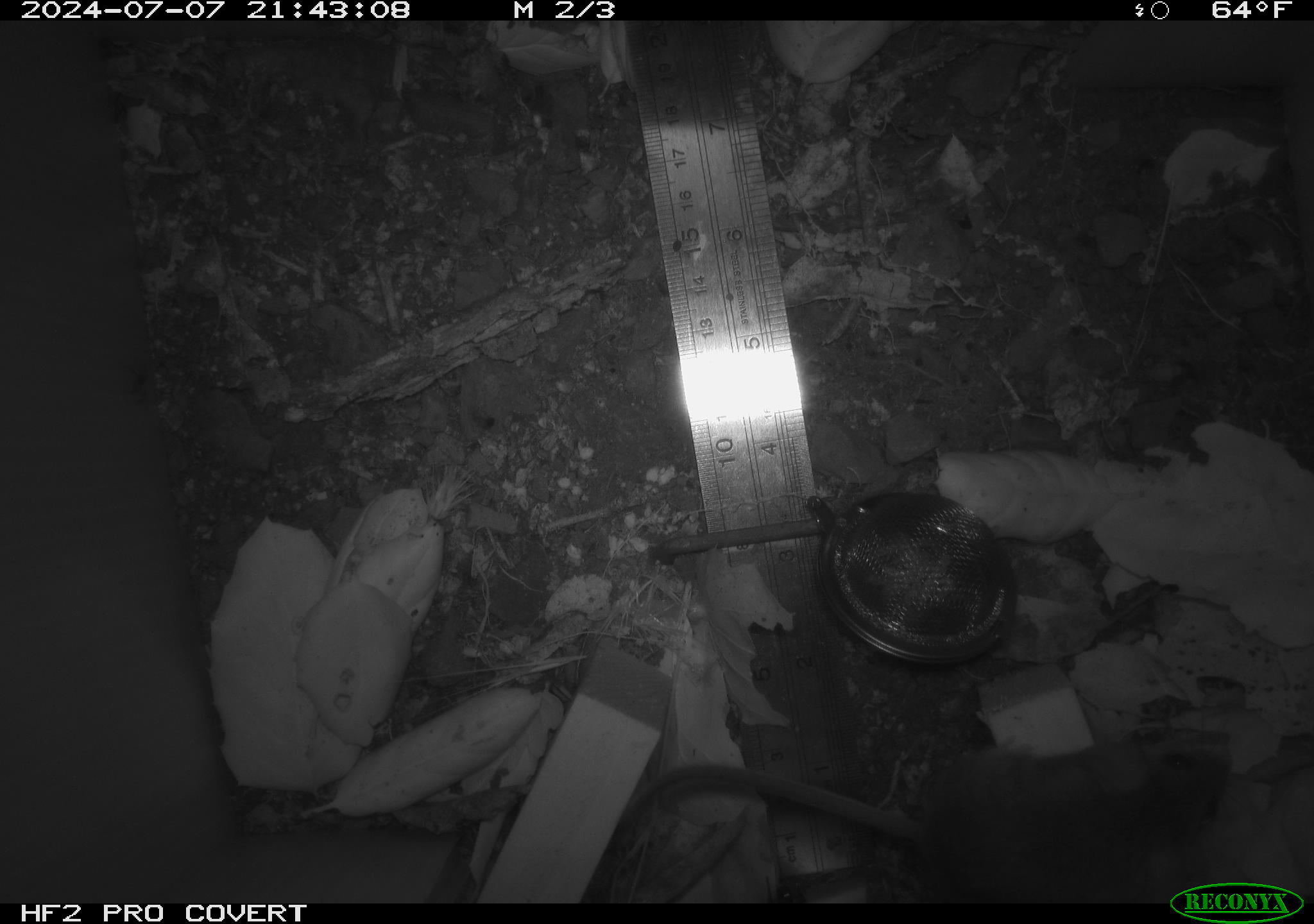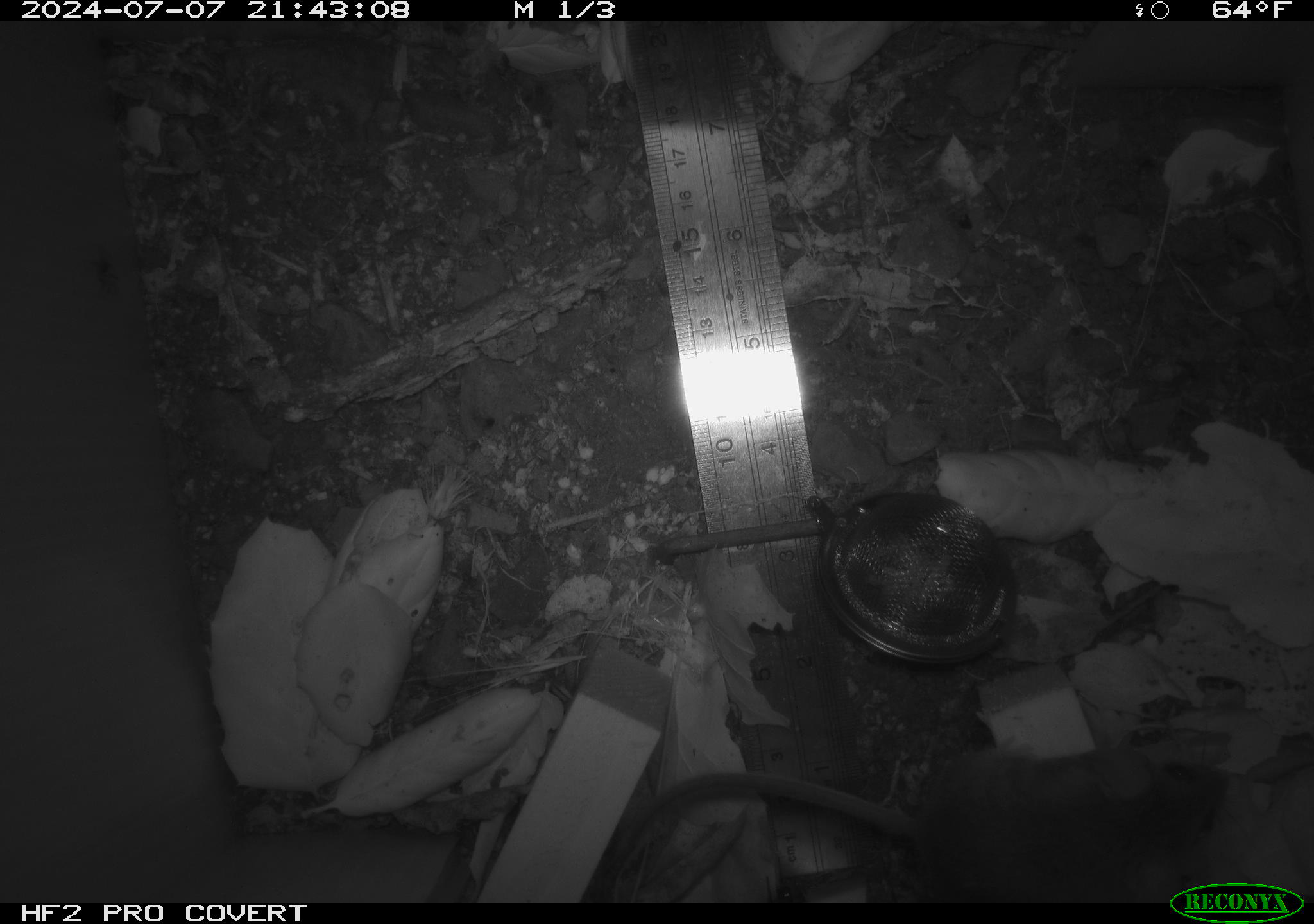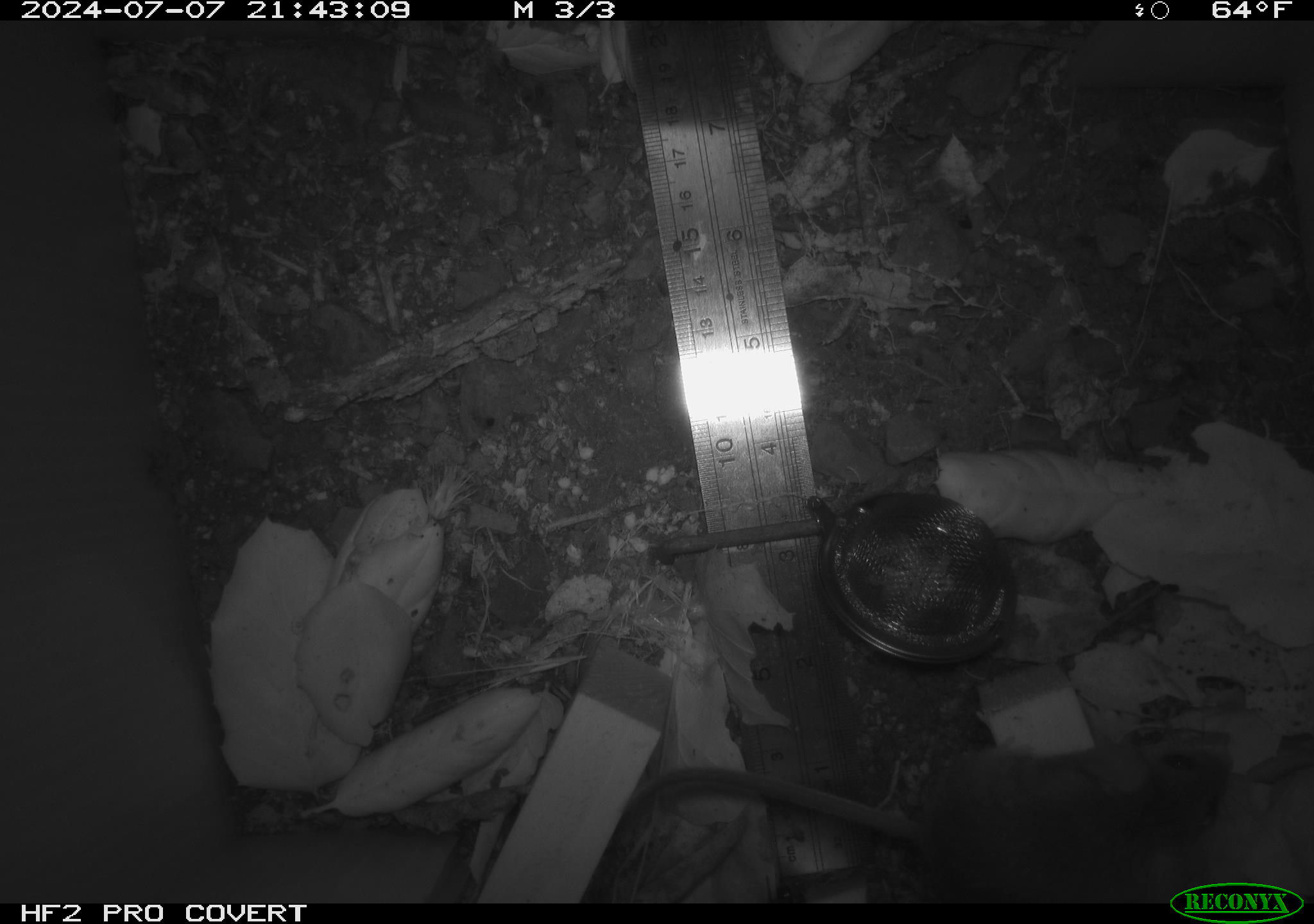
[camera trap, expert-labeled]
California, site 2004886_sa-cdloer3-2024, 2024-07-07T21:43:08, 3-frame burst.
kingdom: Animalia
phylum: Chordata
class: Mammalia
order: Rodentia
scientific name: Rodentia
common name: rodent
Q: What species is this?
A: Rodent (Rodentia).